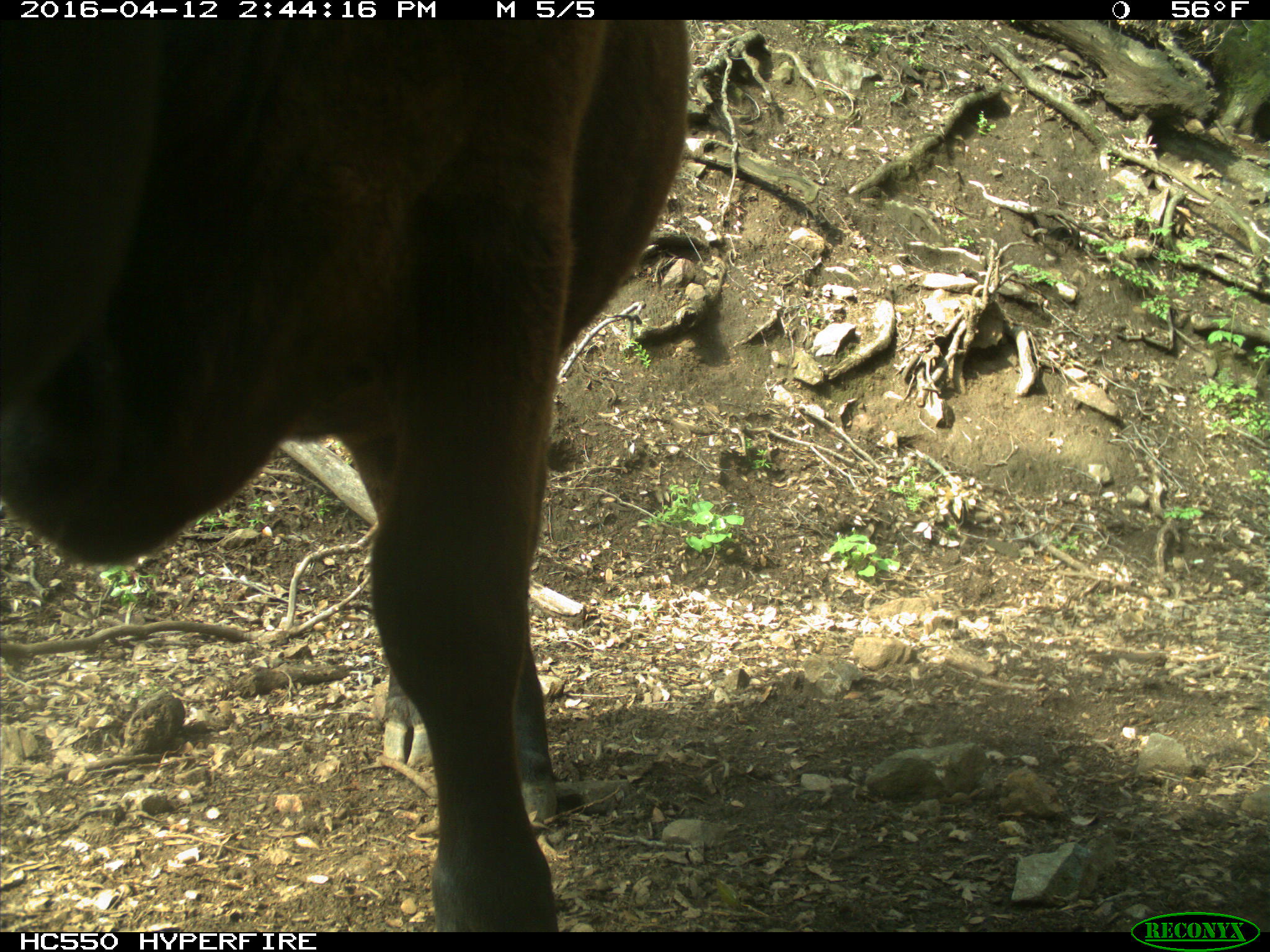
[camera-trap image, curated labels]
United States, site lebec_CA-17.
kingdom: Animalia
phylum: Chordata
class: Mammalia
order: Artiodactyla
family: Bovidae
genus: Bos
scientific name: Bos taurus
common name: domestic cow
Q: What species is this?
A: Bos taurus (domestic cow).